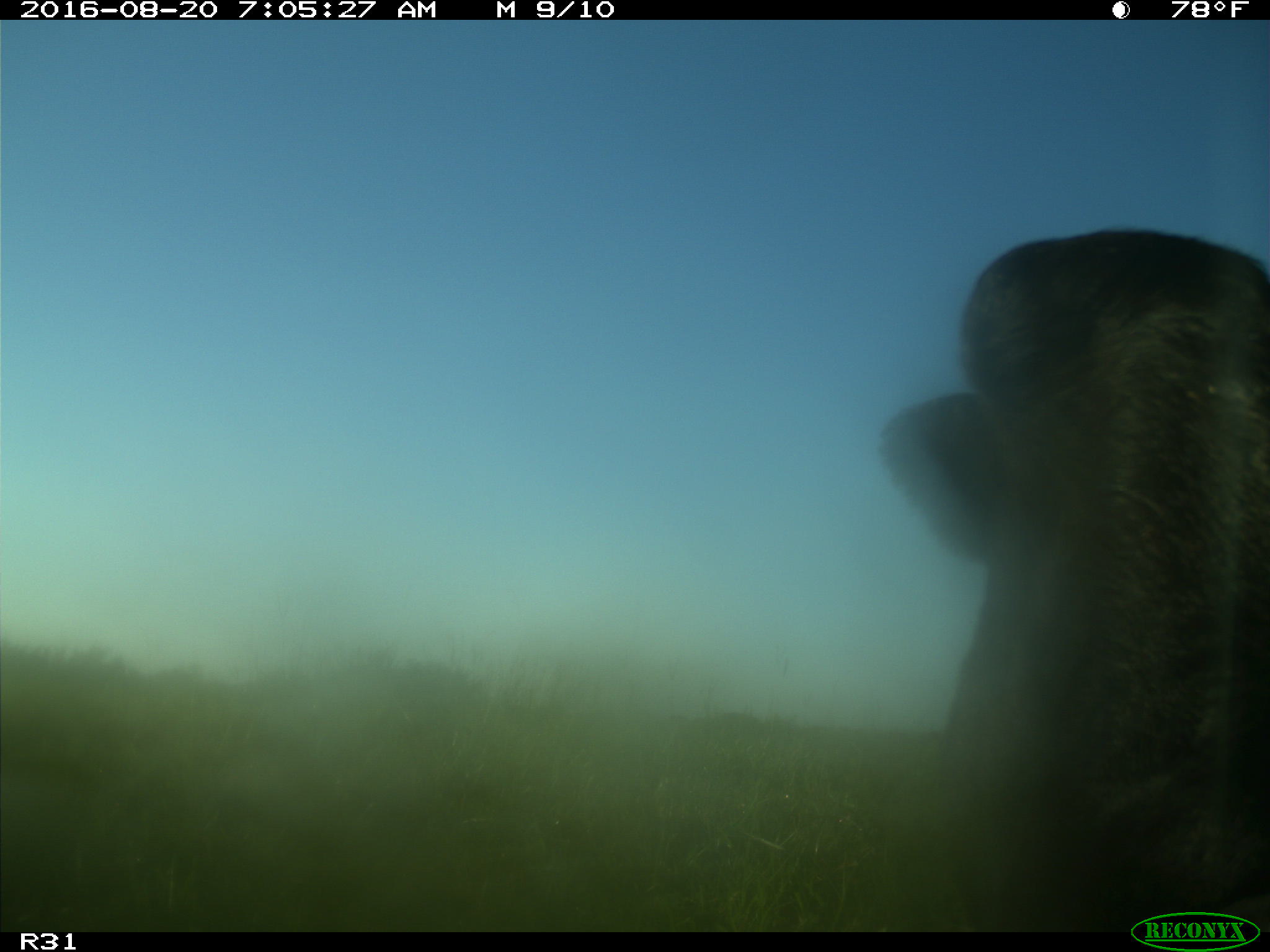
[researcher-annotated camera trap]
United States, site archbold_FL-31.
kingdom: Animalia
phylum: Chordata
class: Mammalia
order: Artiodactyla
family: Bovidae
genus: Bos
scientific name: Bos taurus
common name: domestic cow